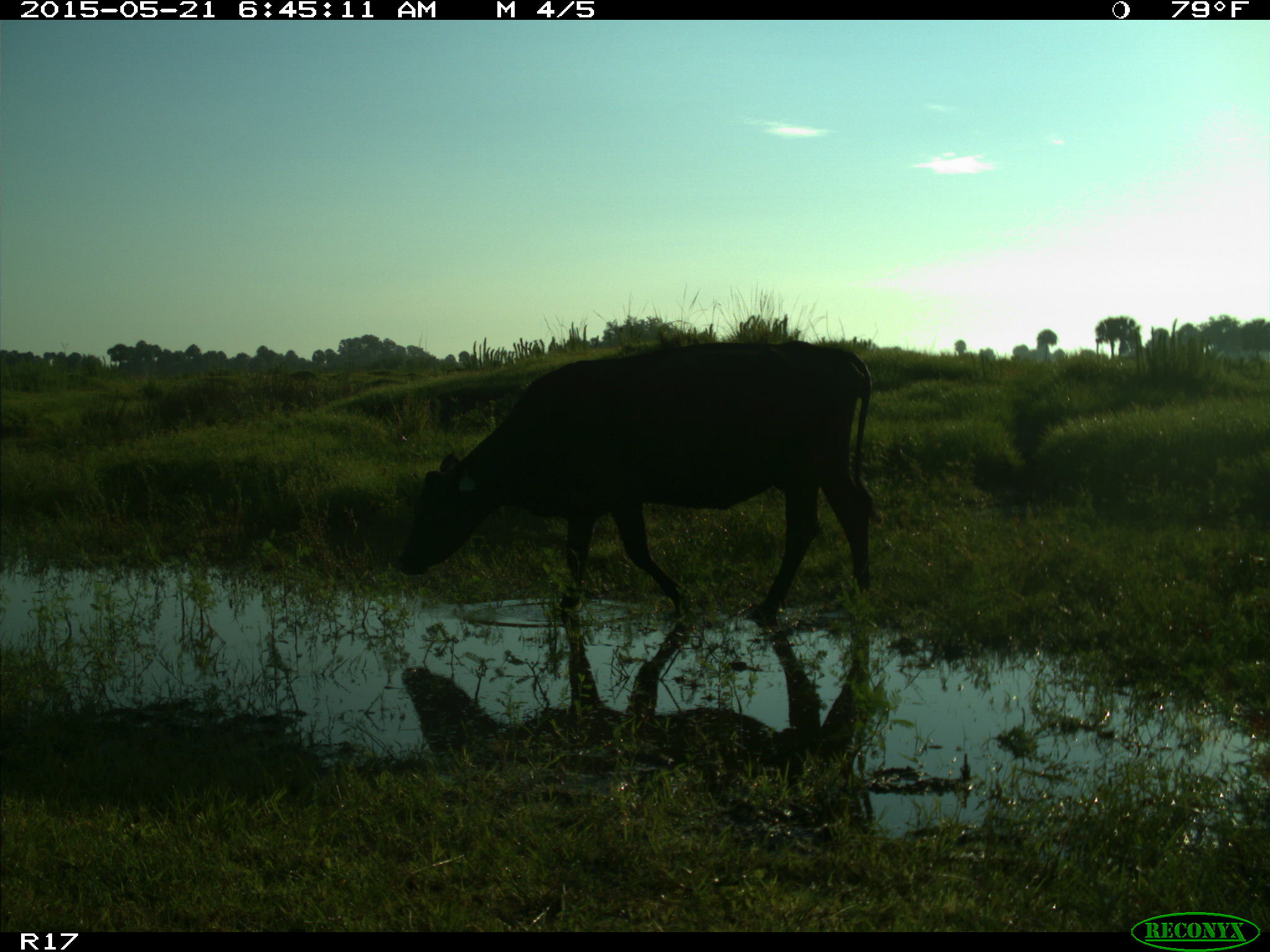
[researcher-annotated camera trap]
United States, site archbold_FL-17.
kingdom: Animalia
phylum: Chordata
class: Mammalia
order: Artiodactyla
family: Bovidae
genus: Bos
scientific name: Bos taurus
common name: domestic cow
Bos taurus (domestic cow).